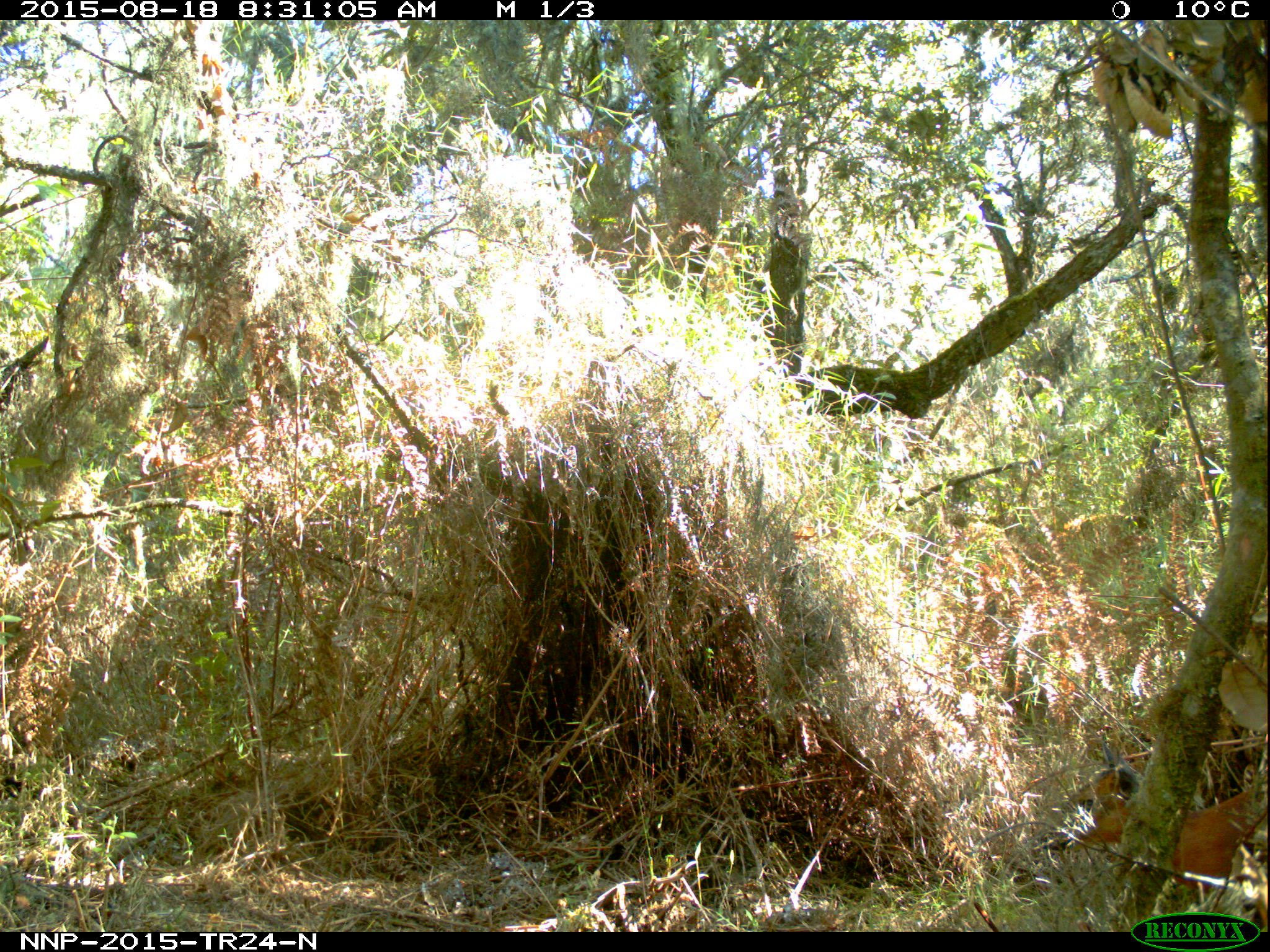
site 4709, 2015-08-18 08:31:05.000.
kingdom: Animalia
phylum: Chordata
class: Mammalia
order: Artiodactyla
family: Bovidae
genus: Cephalophus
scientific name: Cephalophus nigrifrons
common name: black-fronted duiker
Cephalophus nigrifrons (black-fronted duiker), count 1.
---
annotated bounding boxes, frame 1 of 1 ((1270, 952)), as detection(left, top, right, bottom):
cephalophus nigrifrons: detection(1036, 732, 1270, 926)